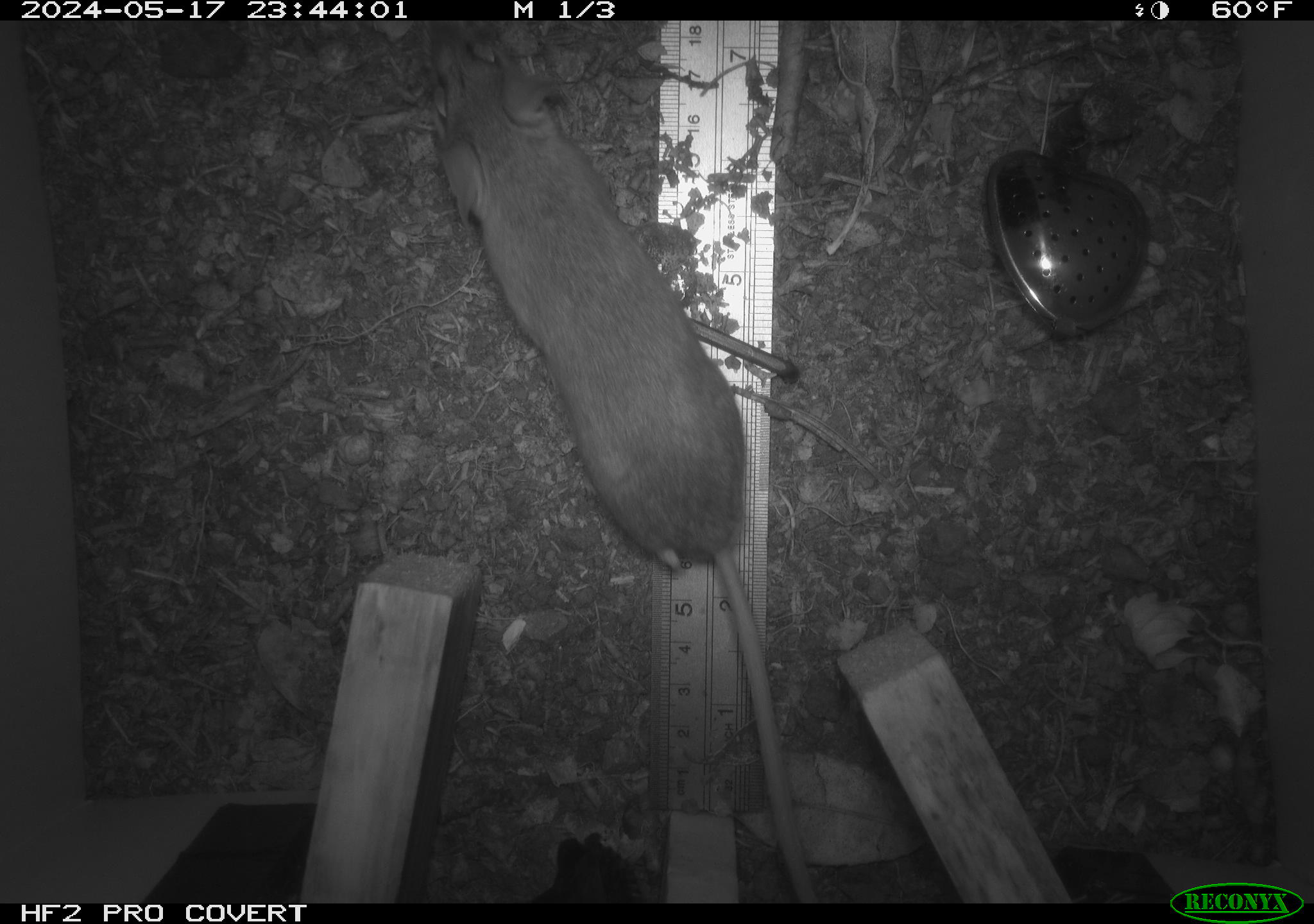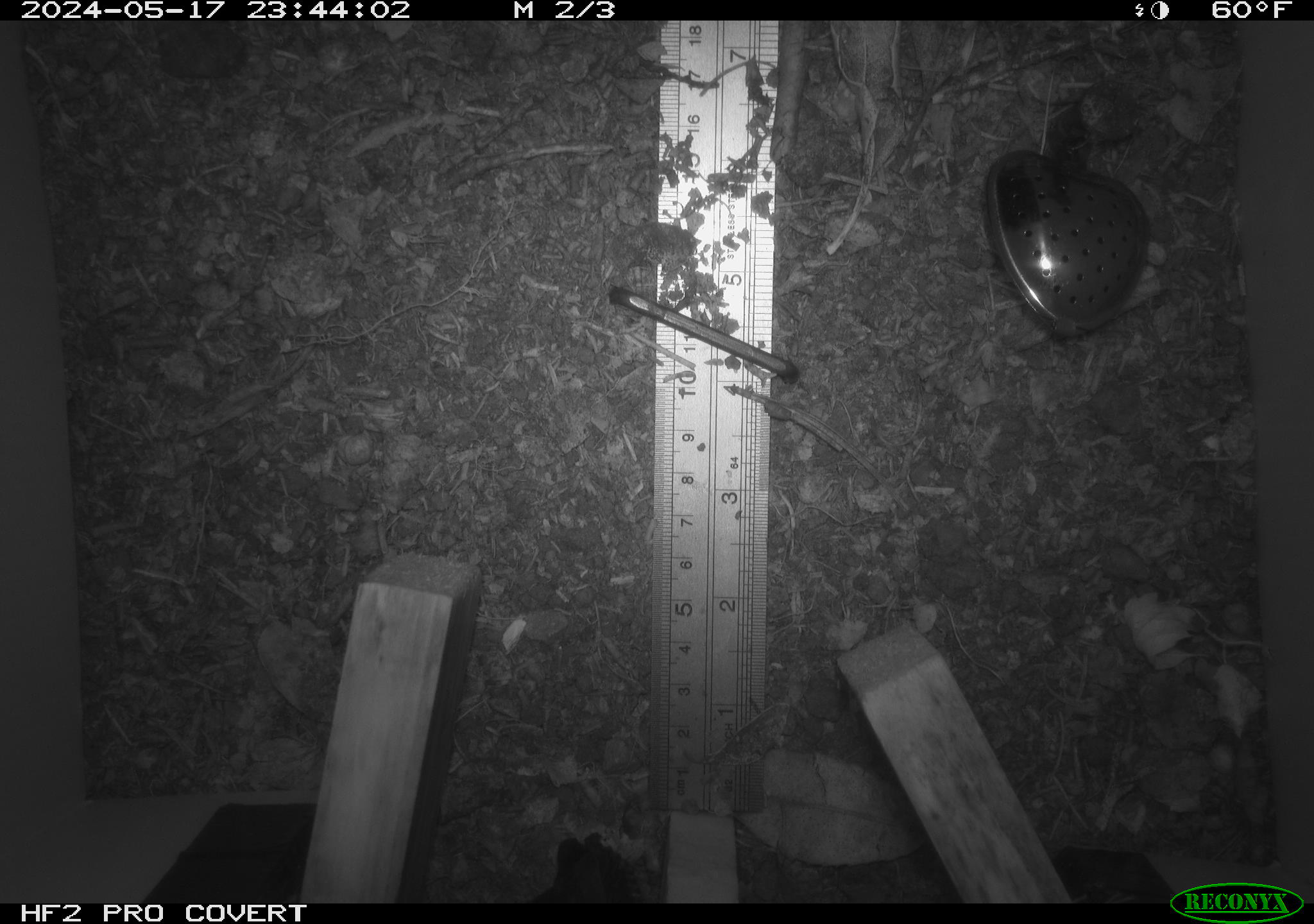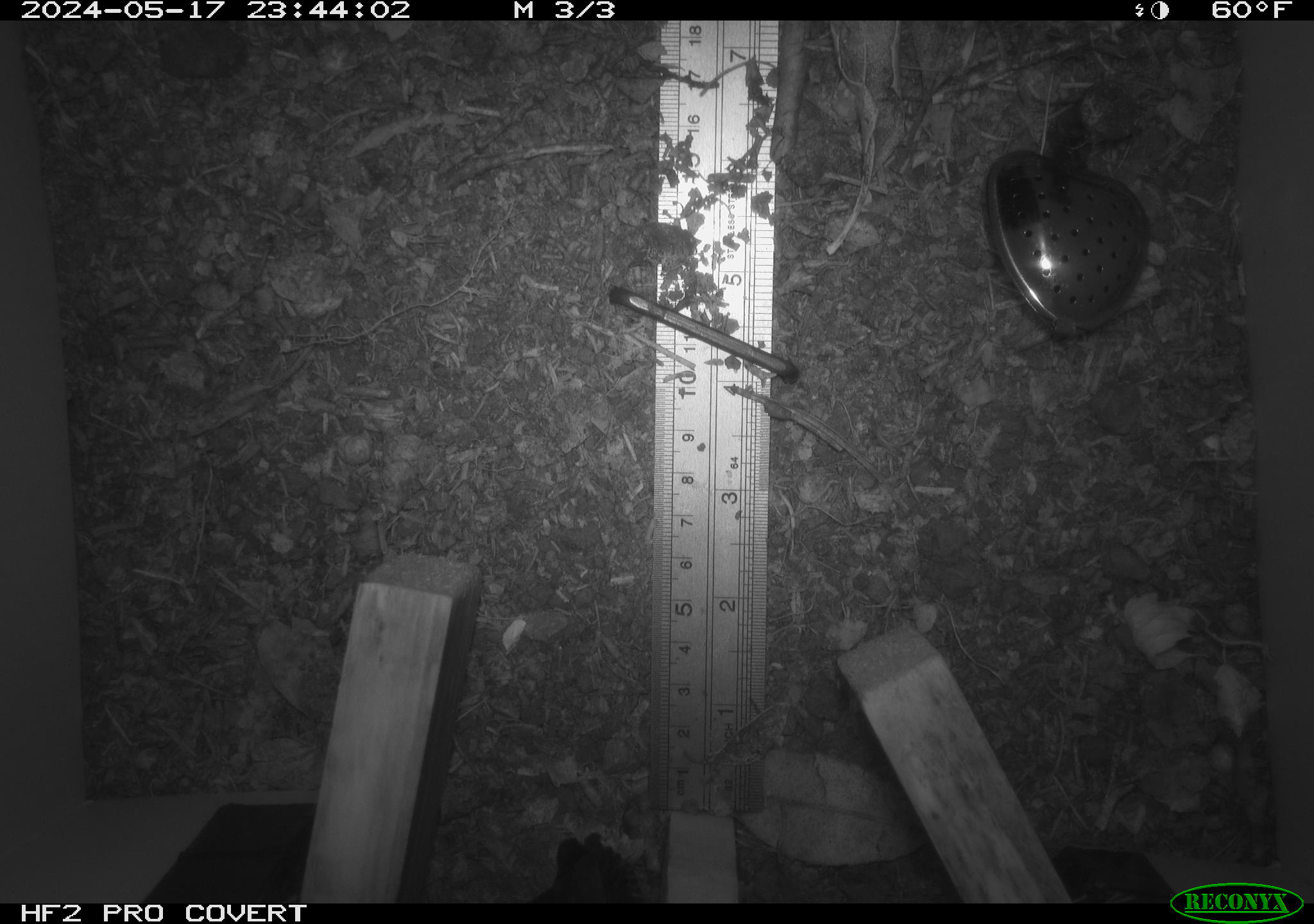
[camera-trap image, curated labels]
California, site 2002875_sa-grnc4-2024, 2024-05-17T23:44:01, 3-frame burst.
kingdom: Animalia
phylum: Chordata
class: Mammalia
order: Rodentia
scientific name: Rodentia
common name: rodent